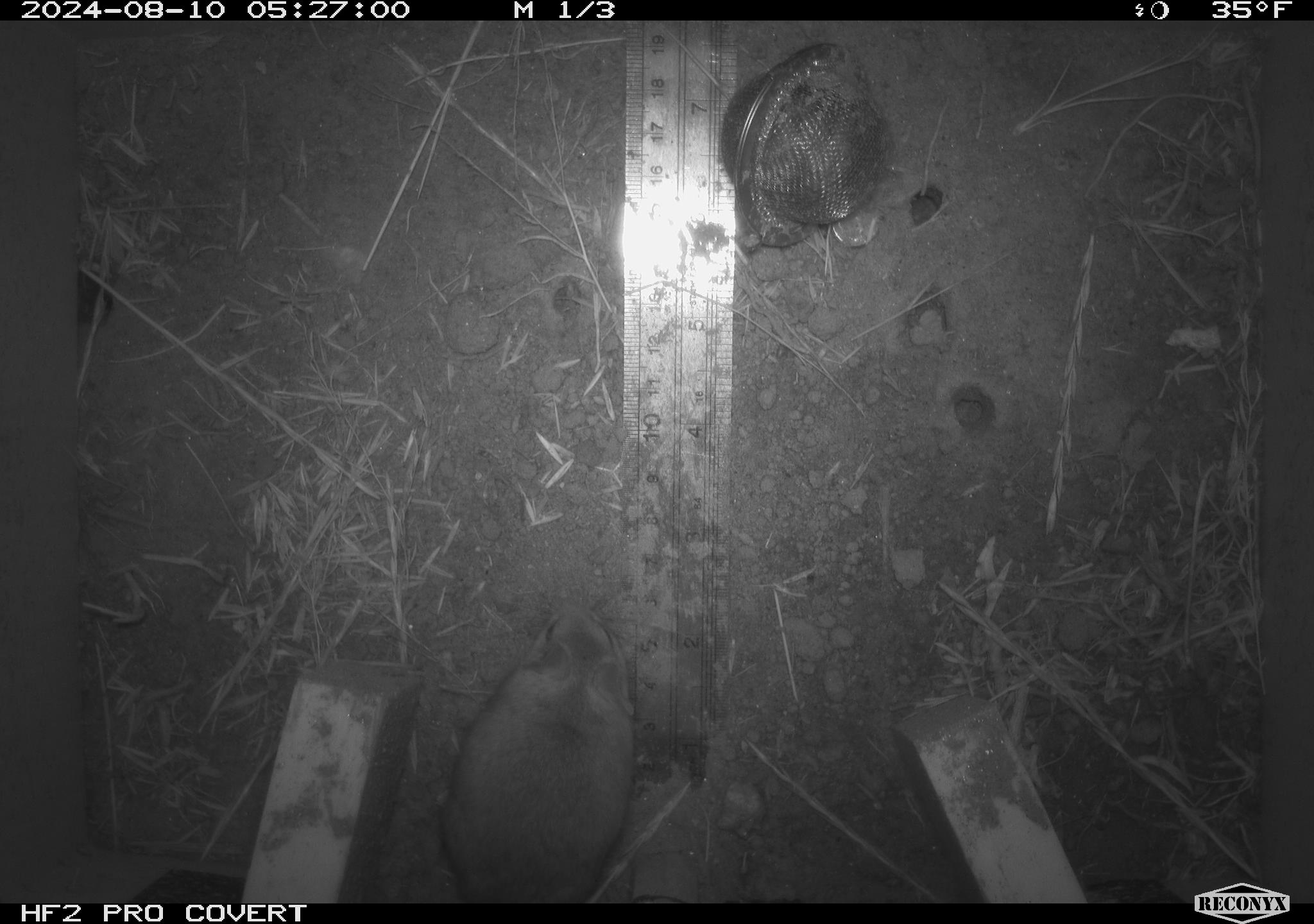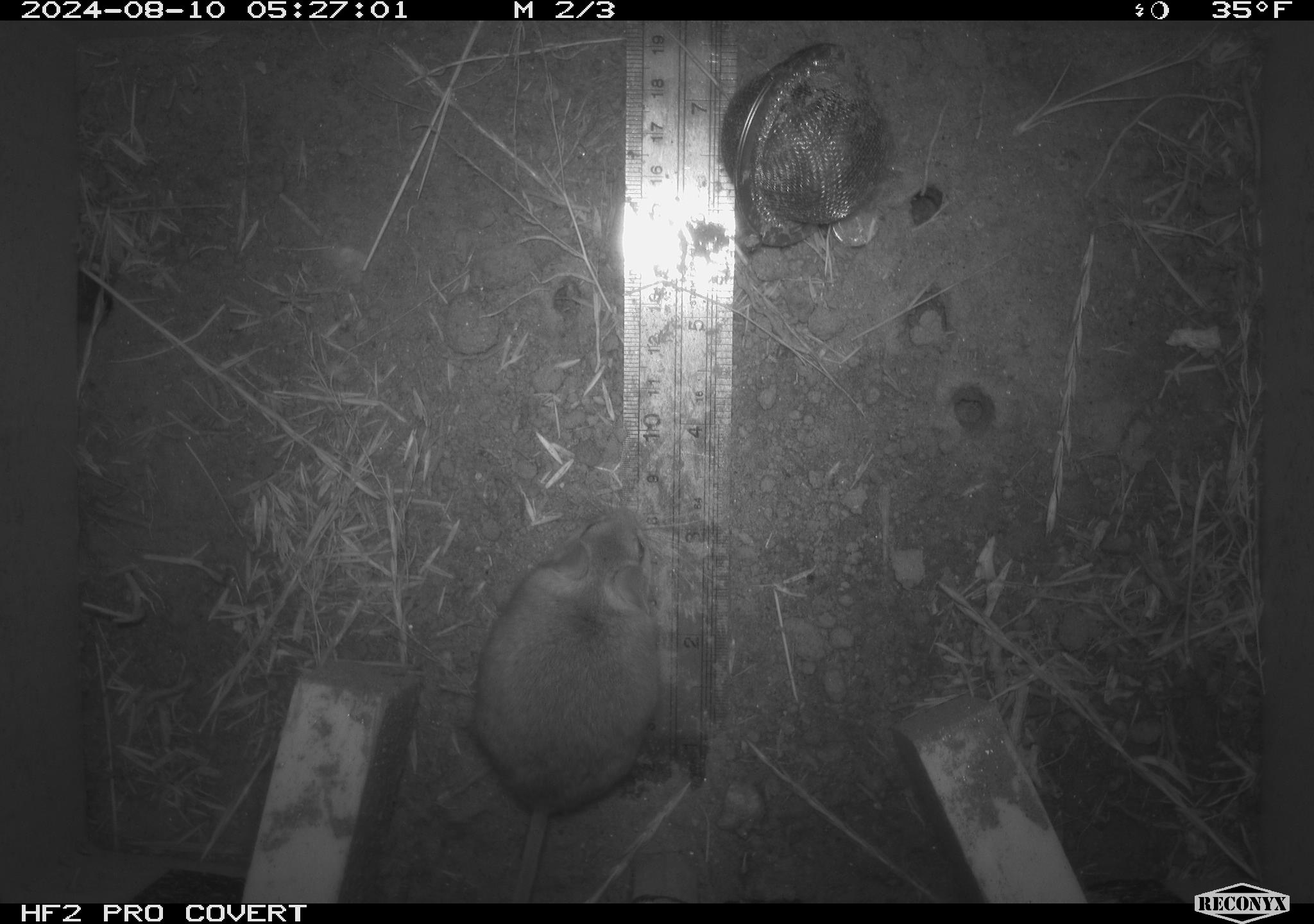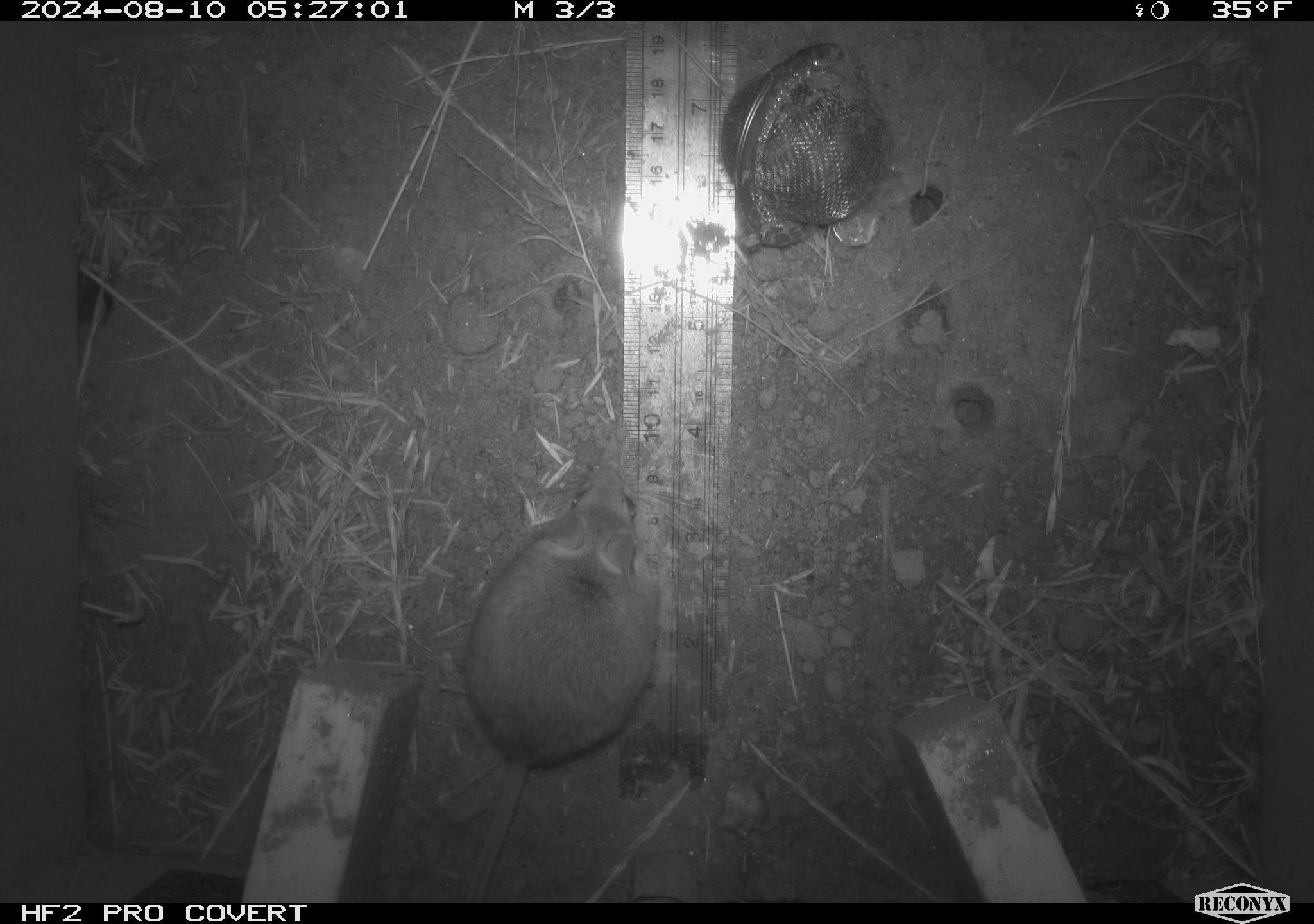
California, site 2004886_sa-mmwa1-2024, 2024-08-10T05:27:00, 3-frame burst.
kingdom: Animalia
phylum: Chordata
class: Mammalia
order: Rodentia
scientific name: Rodentia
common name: mouse species